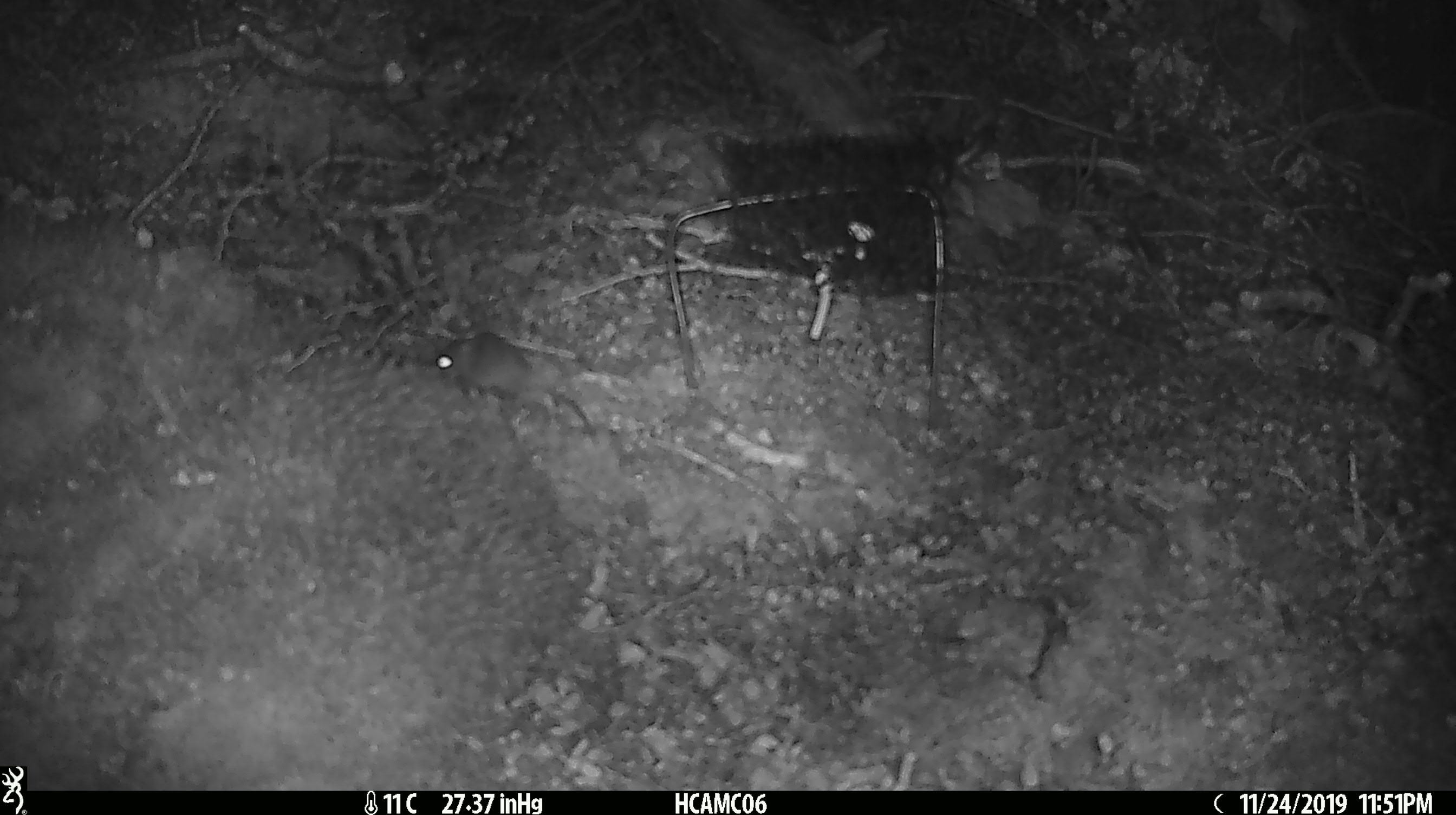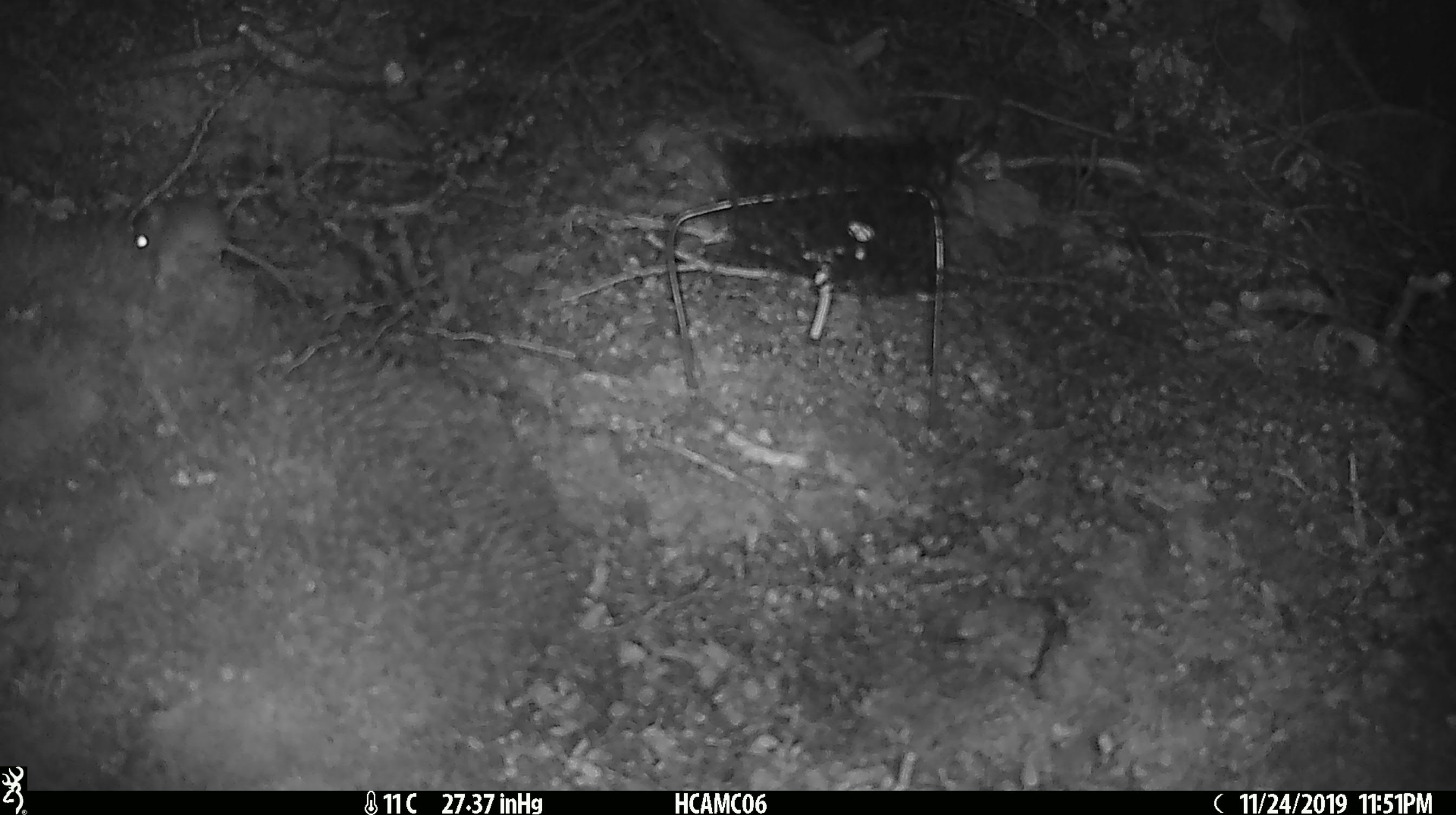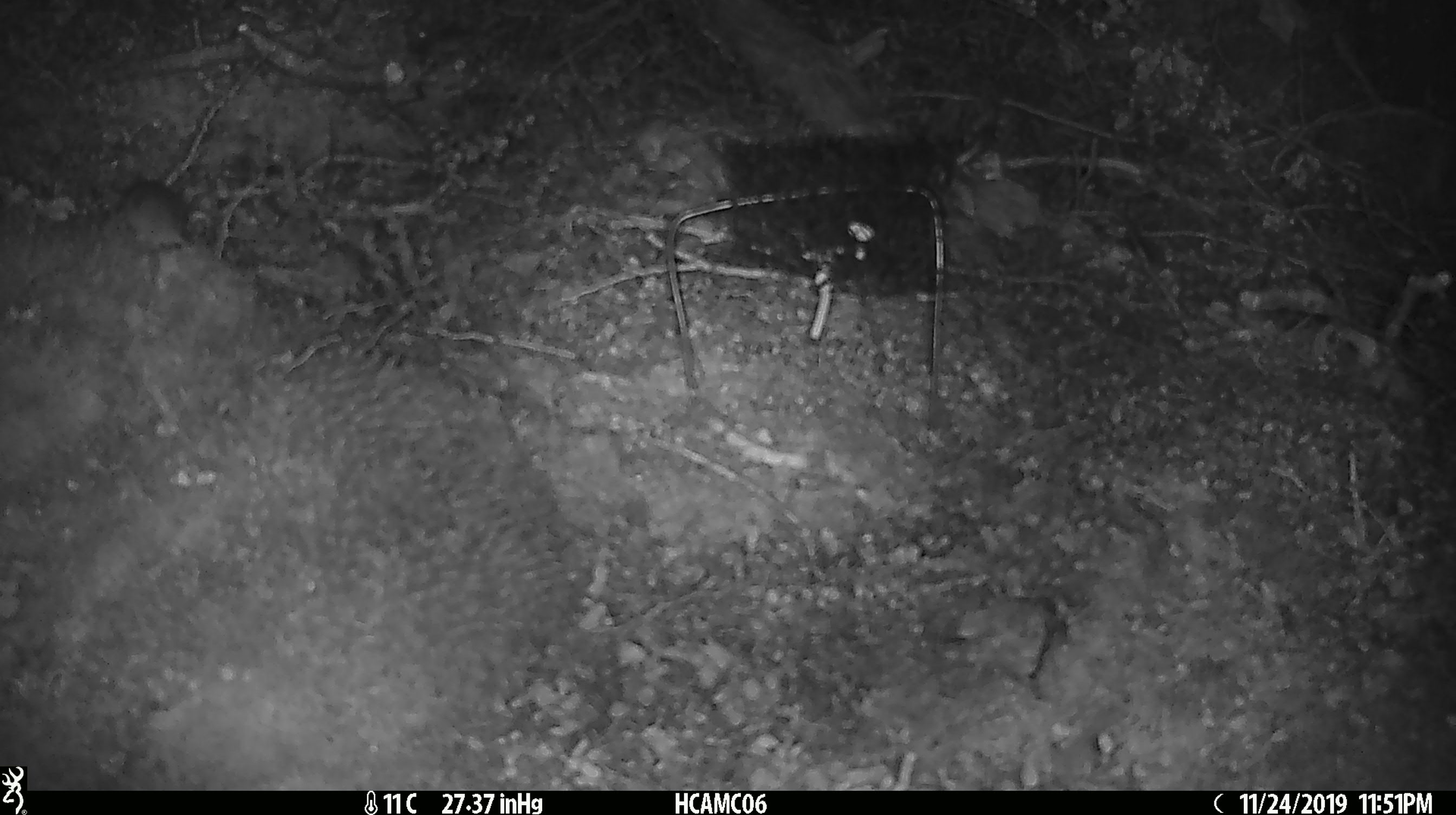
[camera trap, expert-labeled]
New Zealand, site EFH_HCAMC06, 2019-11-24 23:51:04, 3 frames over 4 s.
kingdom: Animalia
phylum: Chordata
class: Mammalia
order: Rodentia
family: Muridae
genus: Mus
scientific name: Mus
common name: mouse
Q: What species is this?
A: Mouse (Mus).